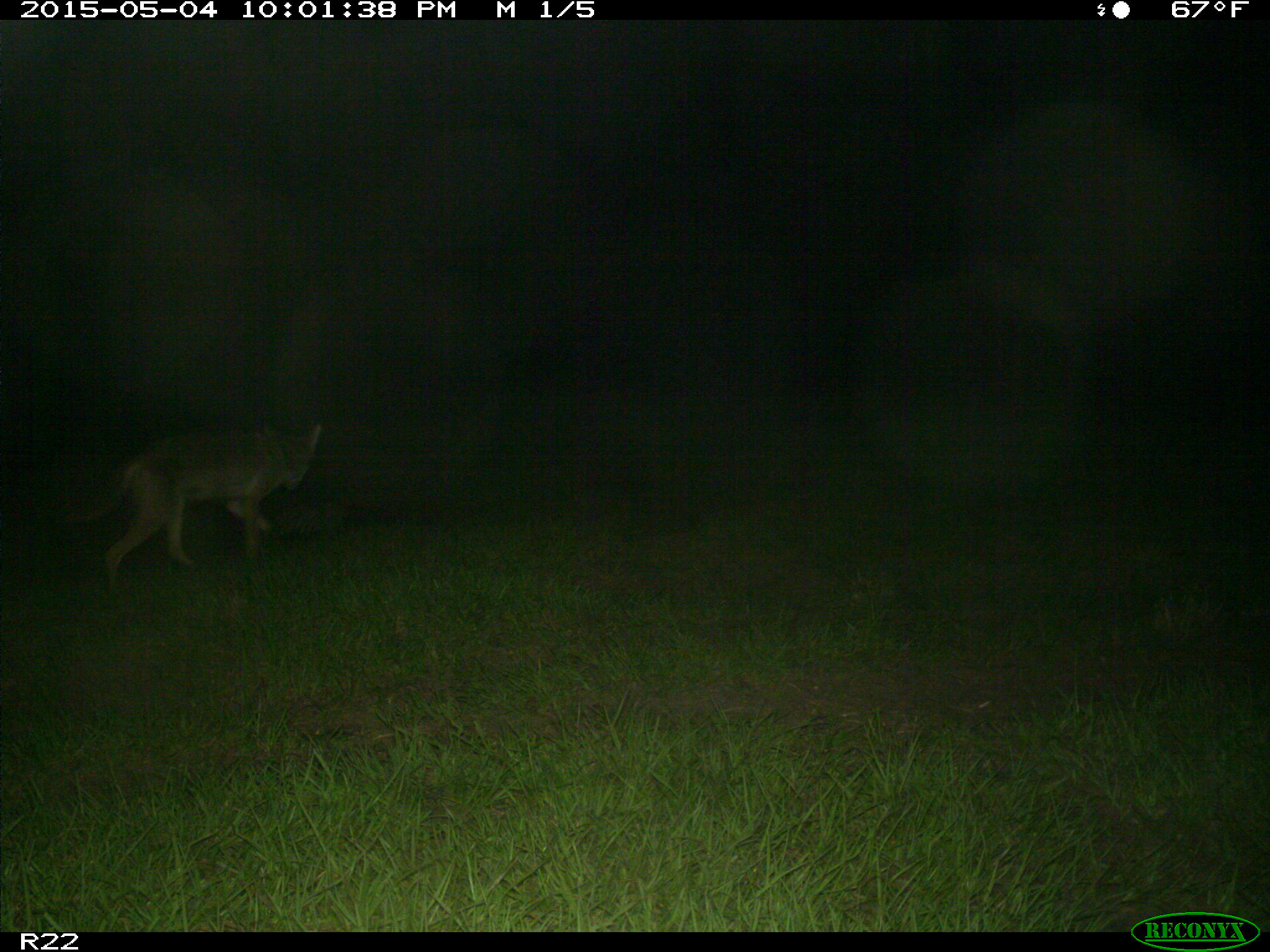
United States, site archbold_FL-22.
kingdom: Animalia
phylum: Chordata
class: Mammalia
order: Carnivora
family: Canidae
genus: Canis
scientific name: Canis latrans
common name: coyote